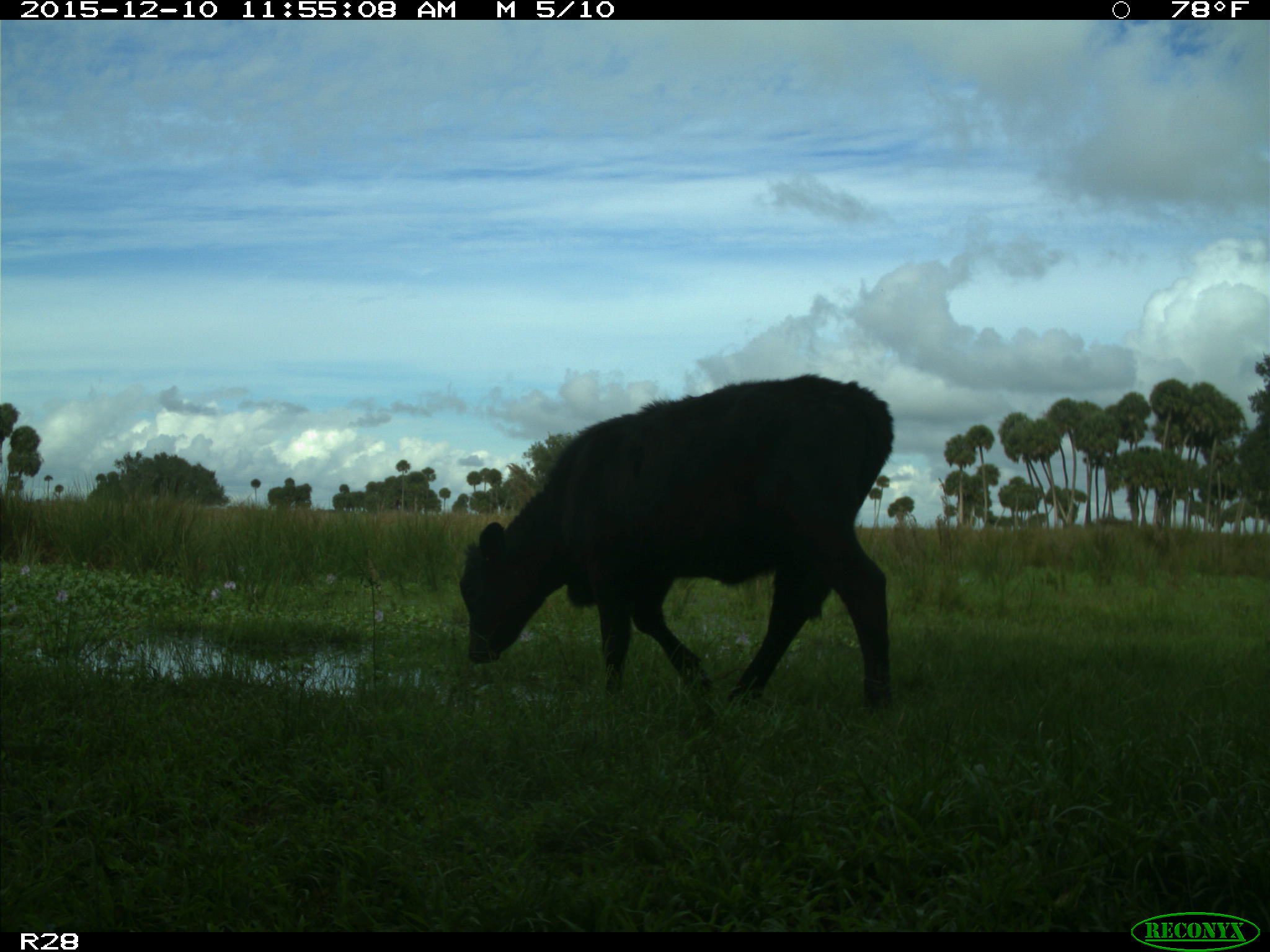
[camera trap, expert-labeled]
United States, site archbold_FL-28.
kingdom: Animalia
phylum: Chordata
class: Mammalia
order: Artiodactyla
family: Bovidae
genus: Bos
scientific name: Bos taurus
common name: domestic cow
Bos taurus (domestic cow).